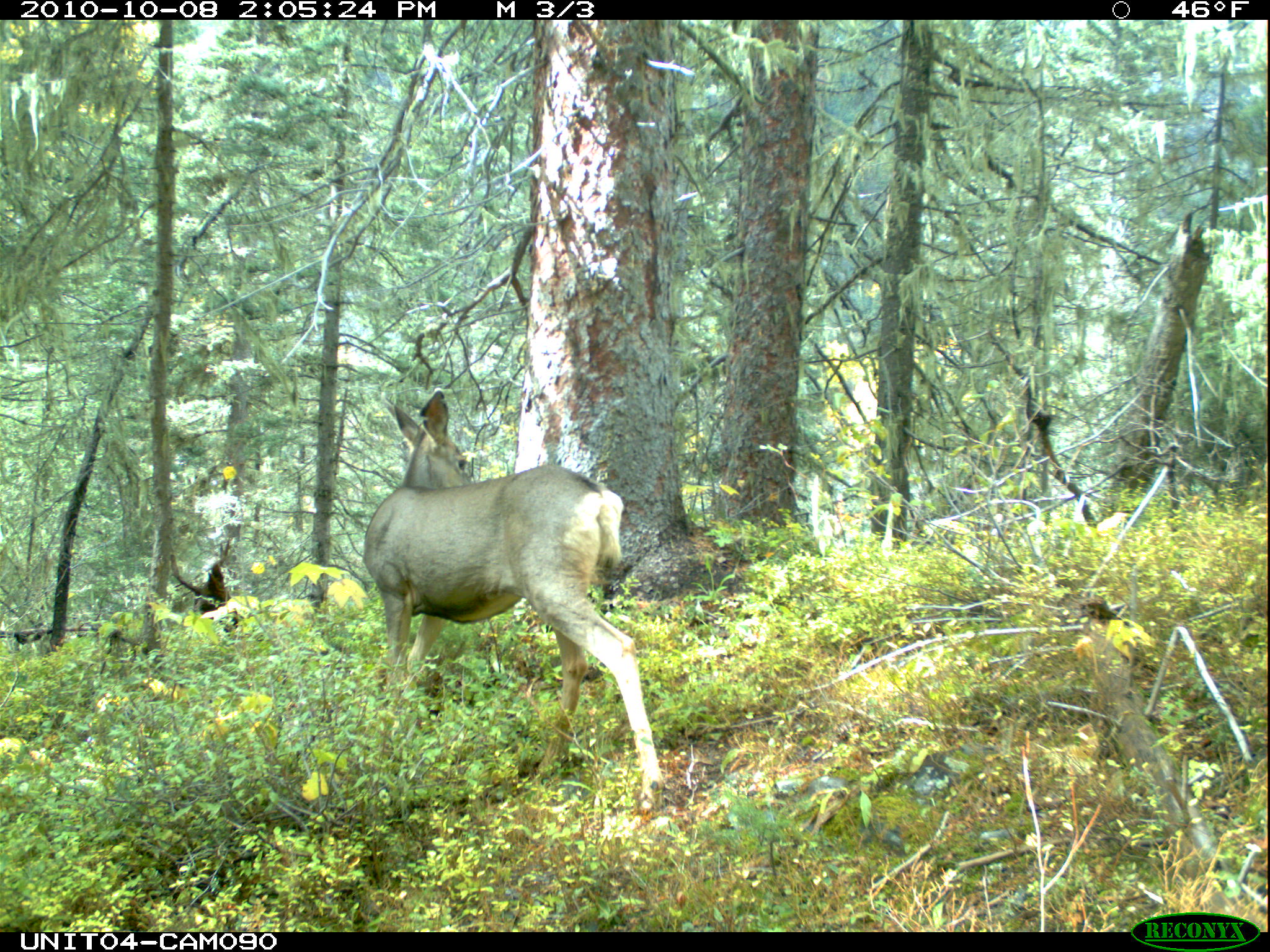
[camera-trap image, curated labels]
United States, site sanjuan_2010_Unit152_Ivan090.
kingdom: Animalia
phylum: Chordata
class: Mammalia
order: Artiodactyla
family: Cervidae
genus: Odocoileus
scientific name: Odocoileus hemionus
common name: mule deer